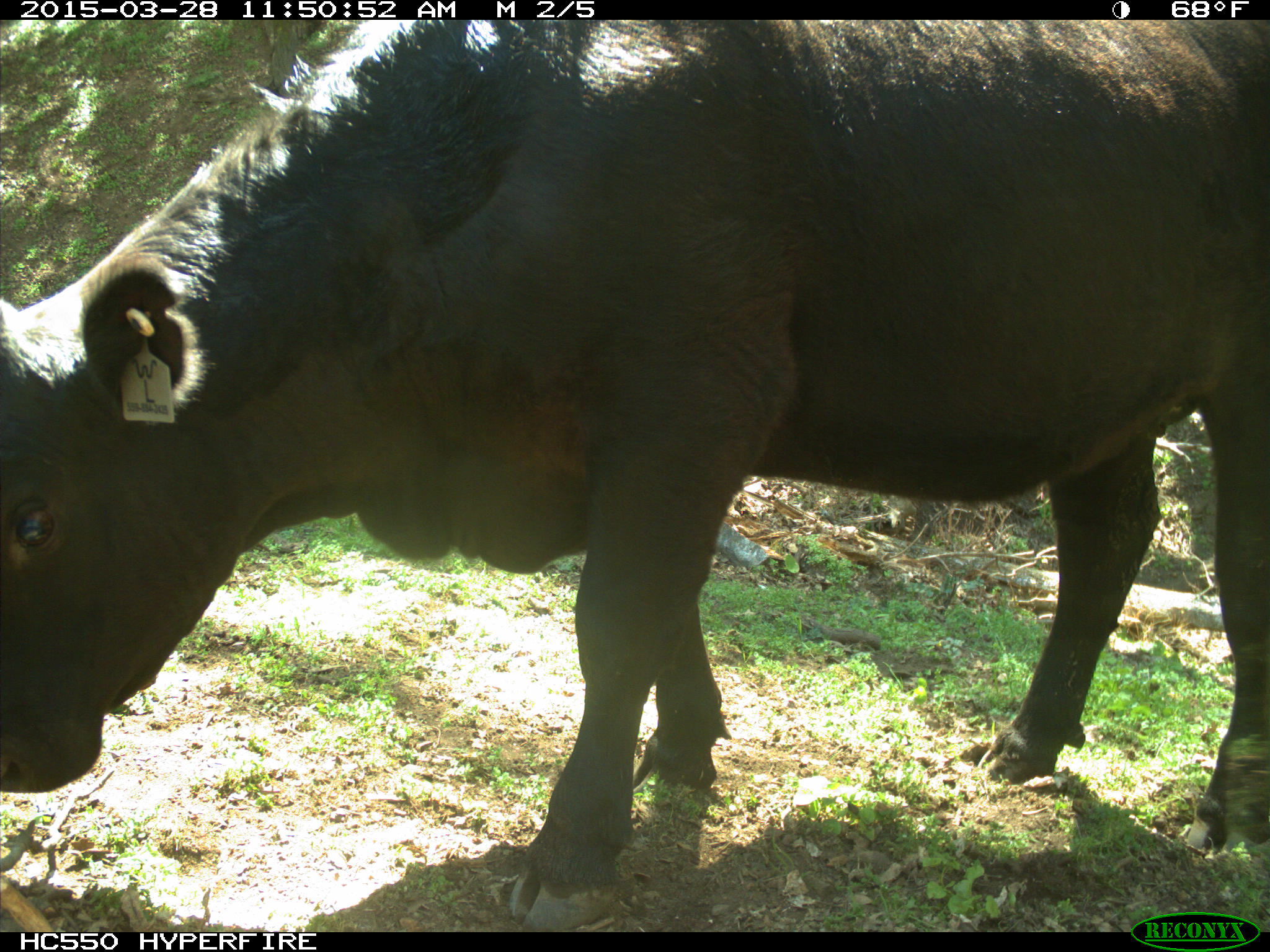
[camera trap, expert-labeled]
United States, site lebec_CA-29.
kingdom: Animalia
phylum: Chordata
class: Mammalia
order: Artiodactyla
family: Bovidae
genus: Bos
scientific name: Bos taurus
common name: domestic cow